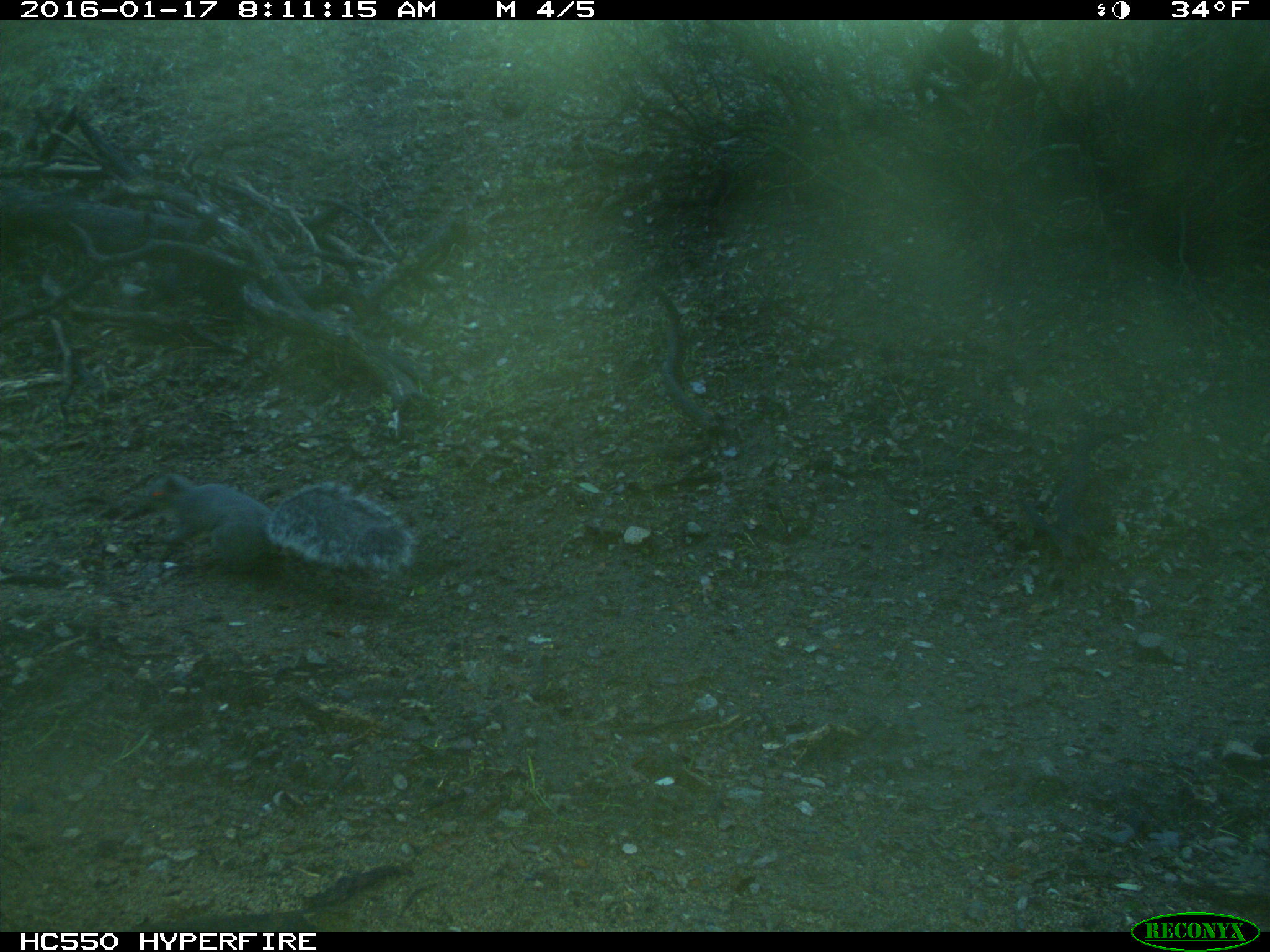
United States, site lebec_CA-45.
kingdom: Animalia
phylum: Chordata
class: Mammalia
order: Rodentia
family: Sciuridae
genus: Sciurus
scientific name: Sciurus carolinensis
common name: eastern gray squirrel